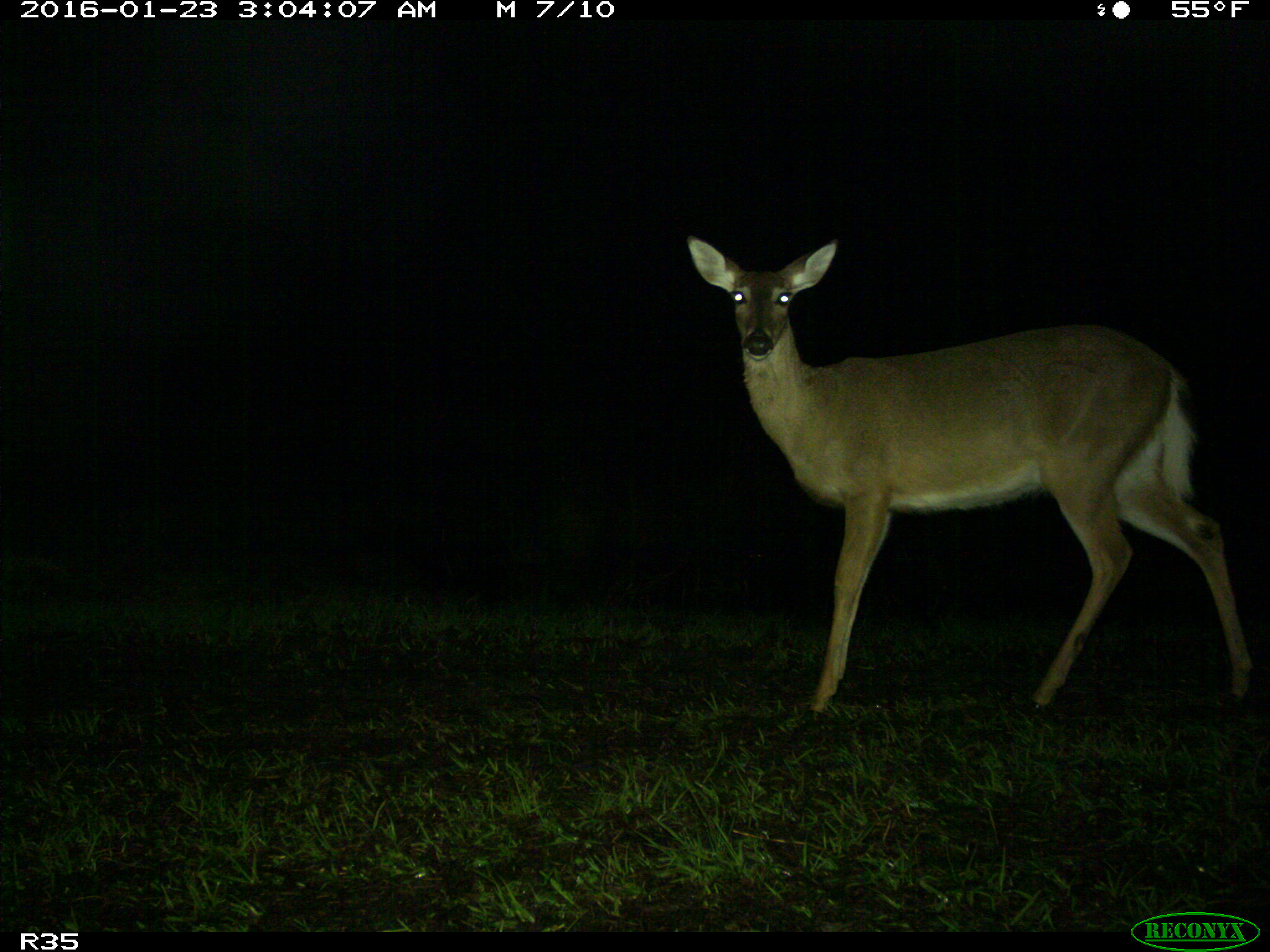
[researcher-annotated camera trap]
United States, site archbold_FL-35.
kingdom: Animalia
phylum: Chordata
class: Mammalia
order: Artiodactyla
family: Cervidae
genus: Odocoileus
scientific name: Odocoileus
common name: deer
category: unidentified deer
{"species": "unidentified deer (deer) (Odocoileus)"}